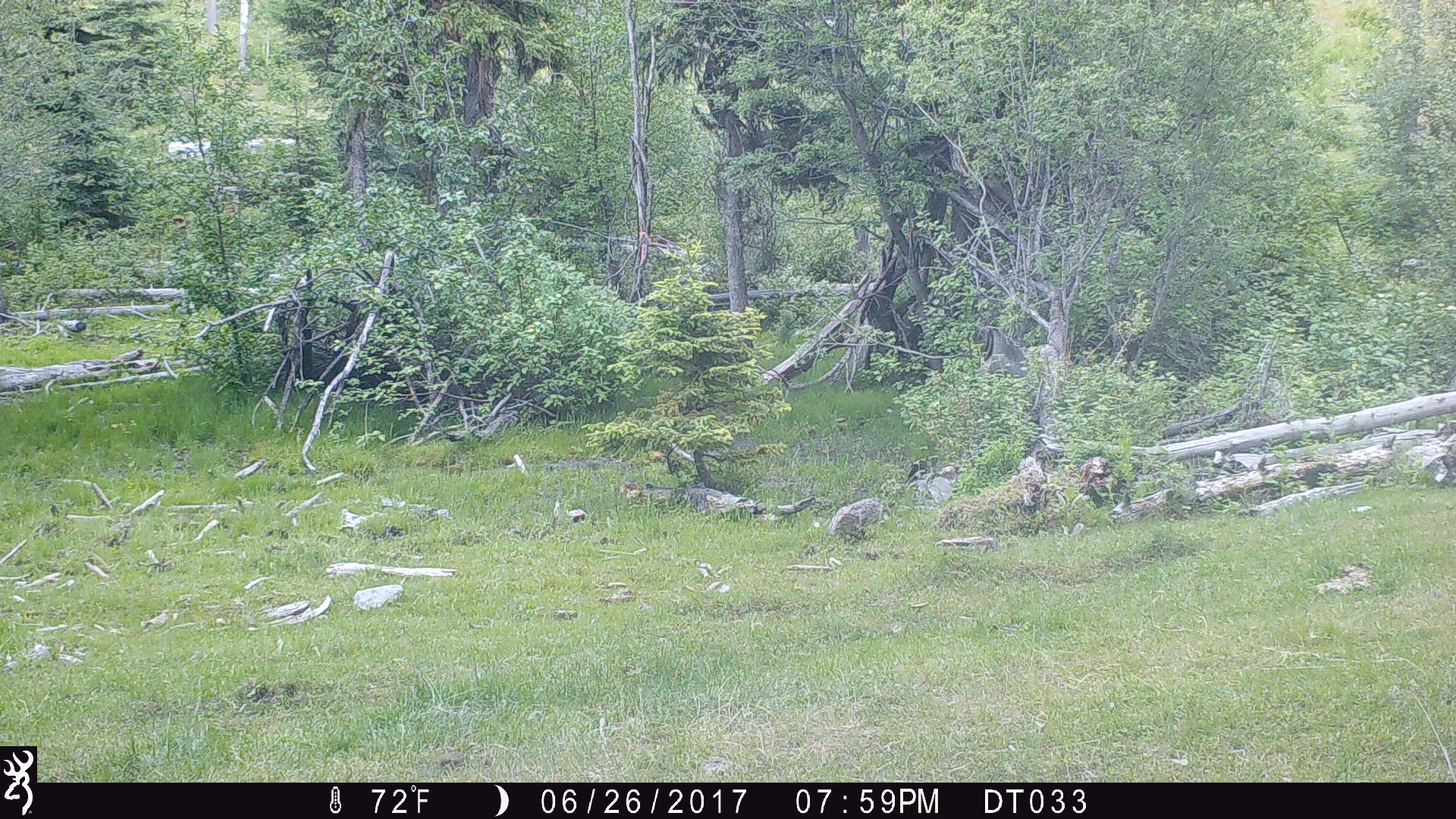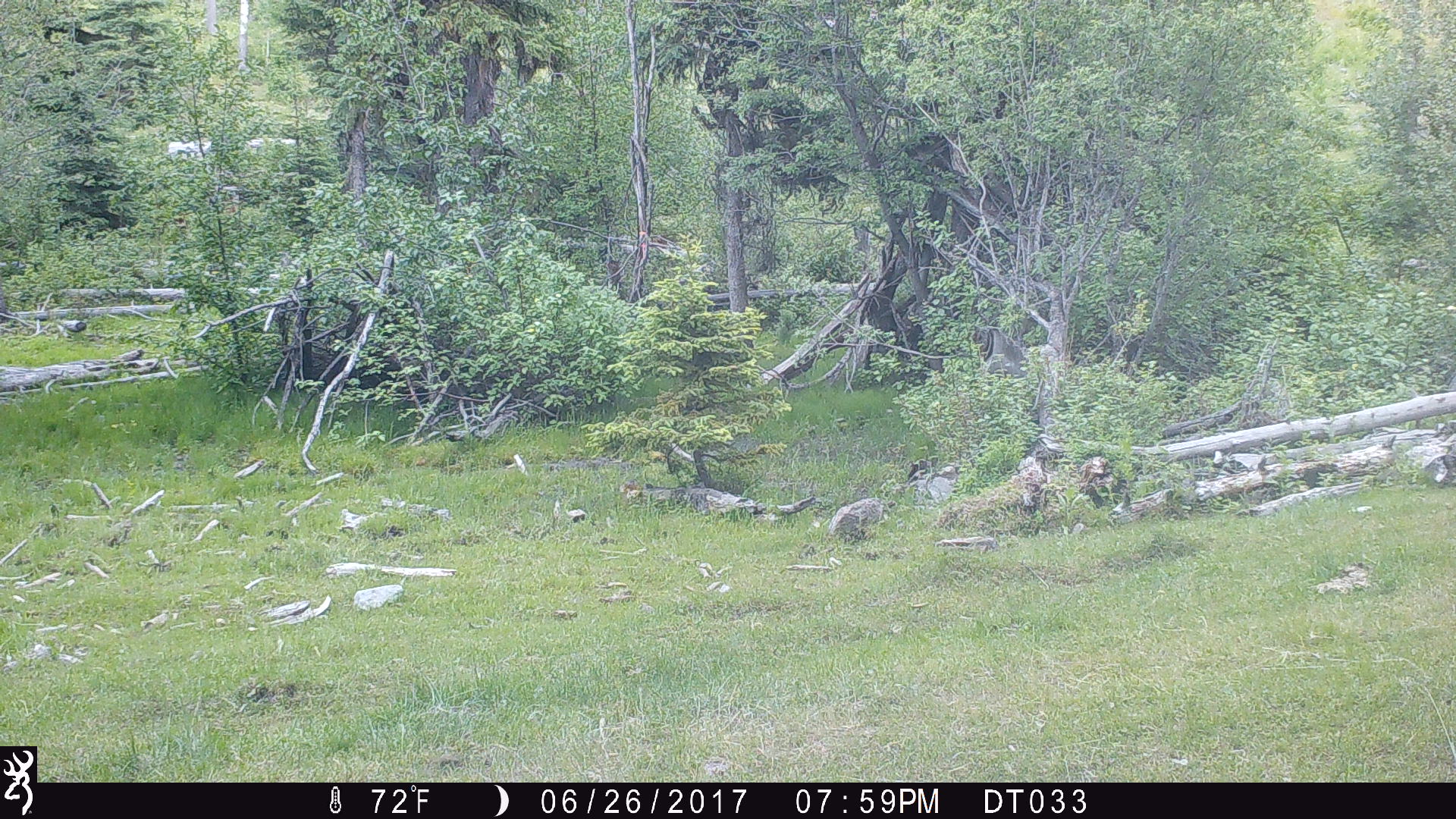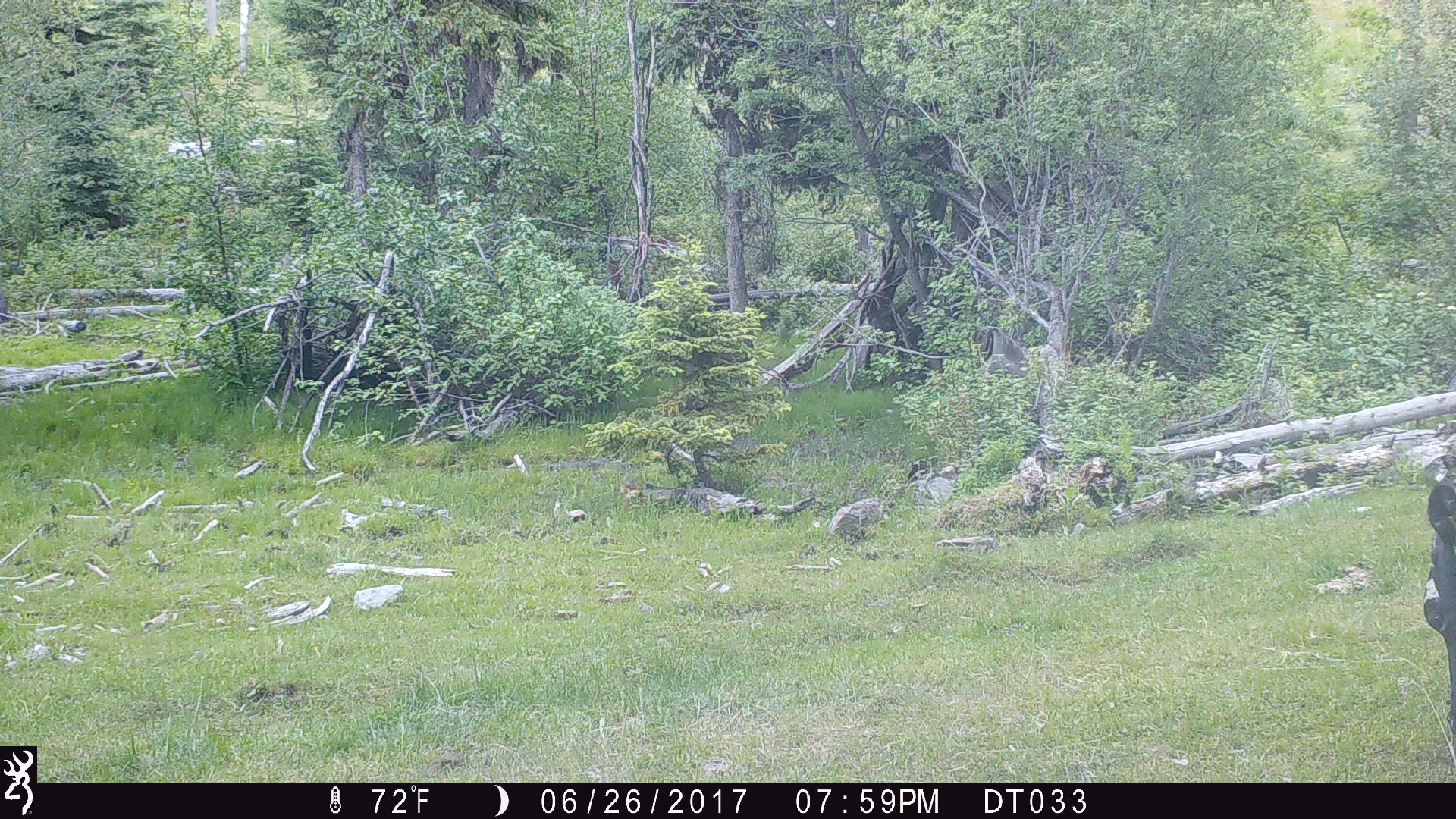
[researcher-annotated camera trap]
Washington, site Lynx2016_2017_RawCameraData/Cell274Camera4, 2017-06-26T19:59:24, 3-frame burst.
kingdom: Animalia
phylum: Chordata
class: Mammalia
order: Artiodactyla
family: Bovidae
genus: Bos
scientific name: Bos taurus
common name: domestic cattle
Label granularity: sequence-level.